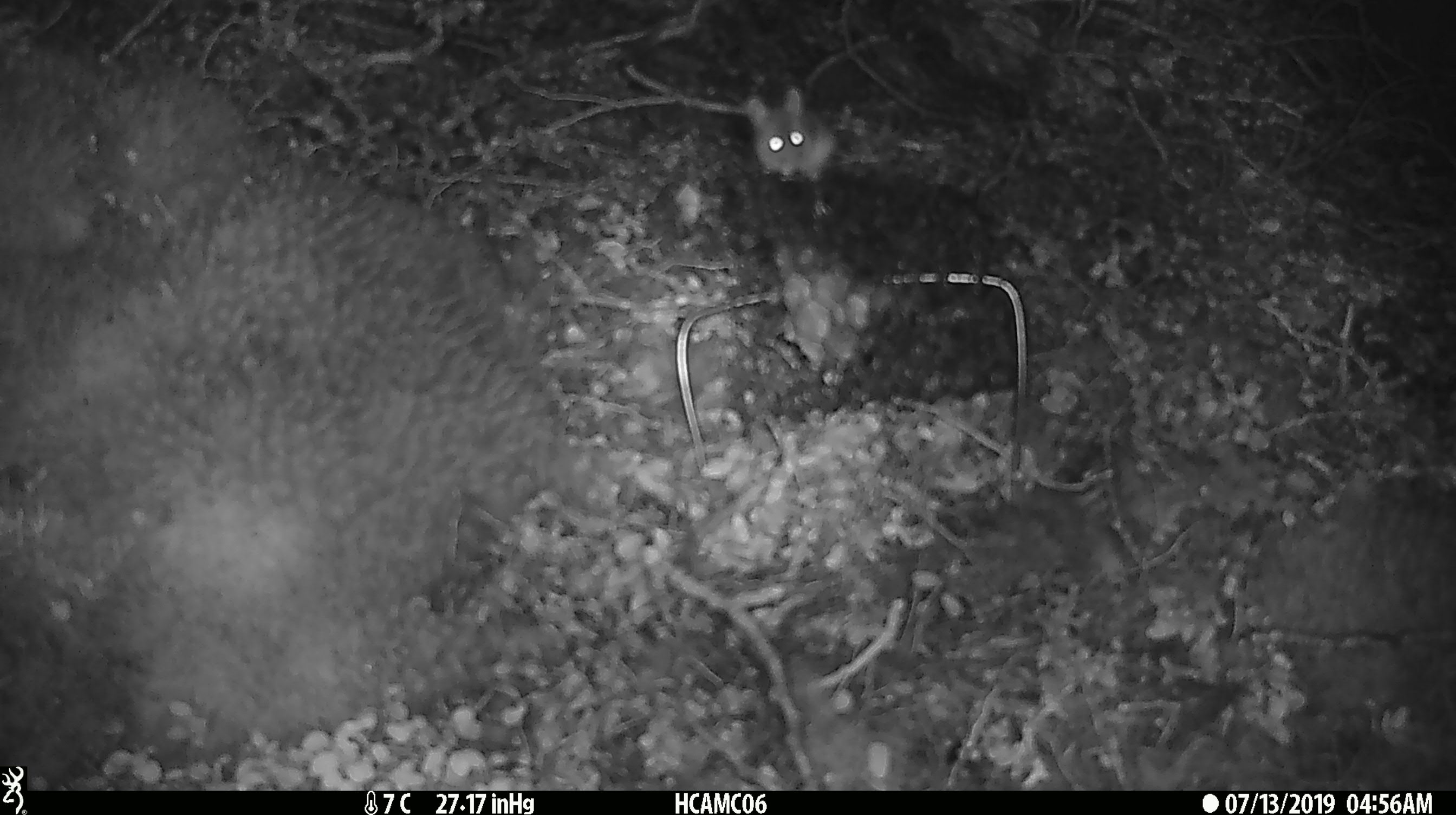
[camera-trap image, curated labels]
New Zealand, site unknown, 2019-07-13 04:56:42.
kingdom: Animalia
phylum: Chordata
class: Mammalia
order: Rodentia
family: Muridae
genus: Mus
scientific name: Mus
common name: mouse